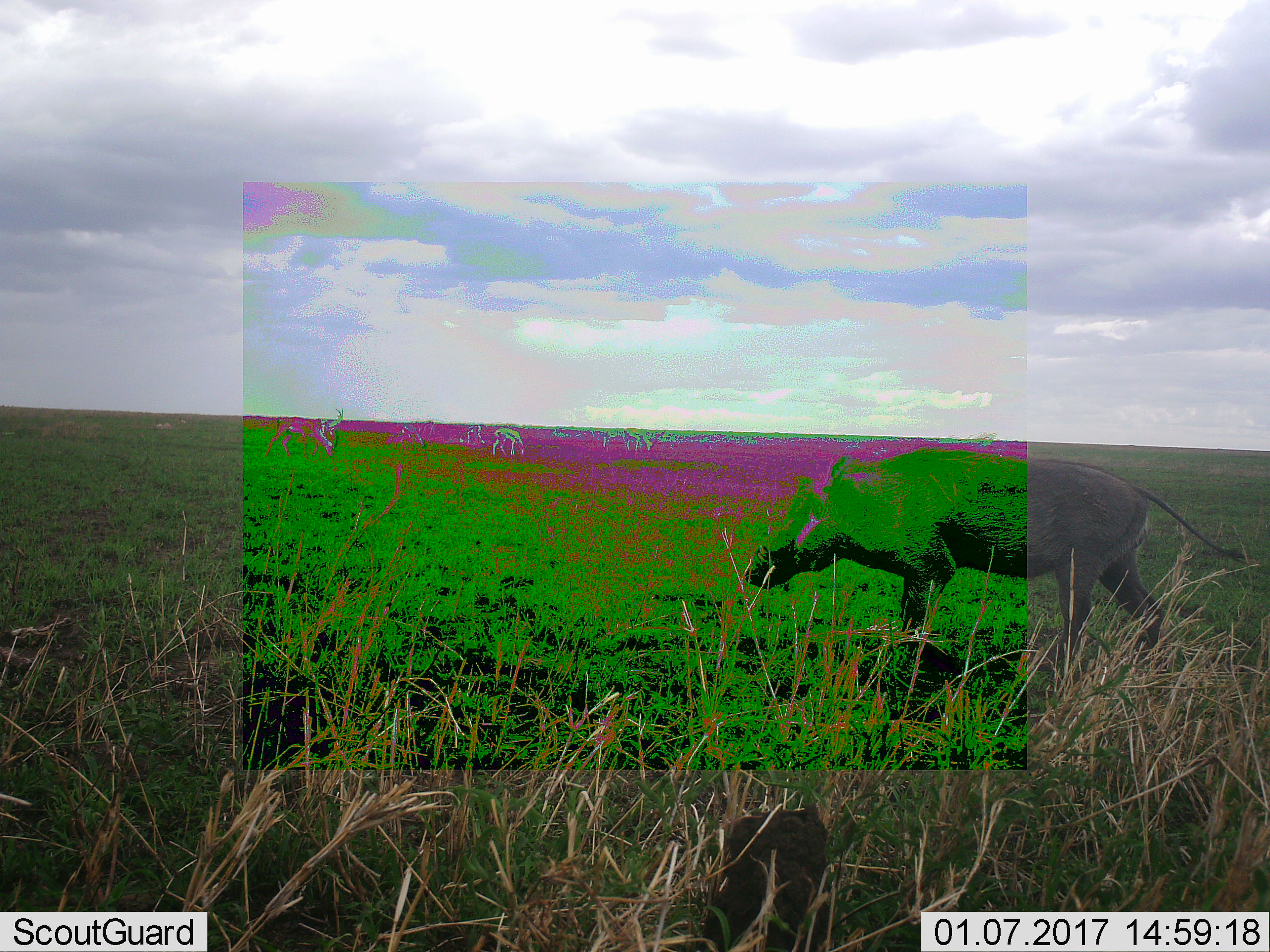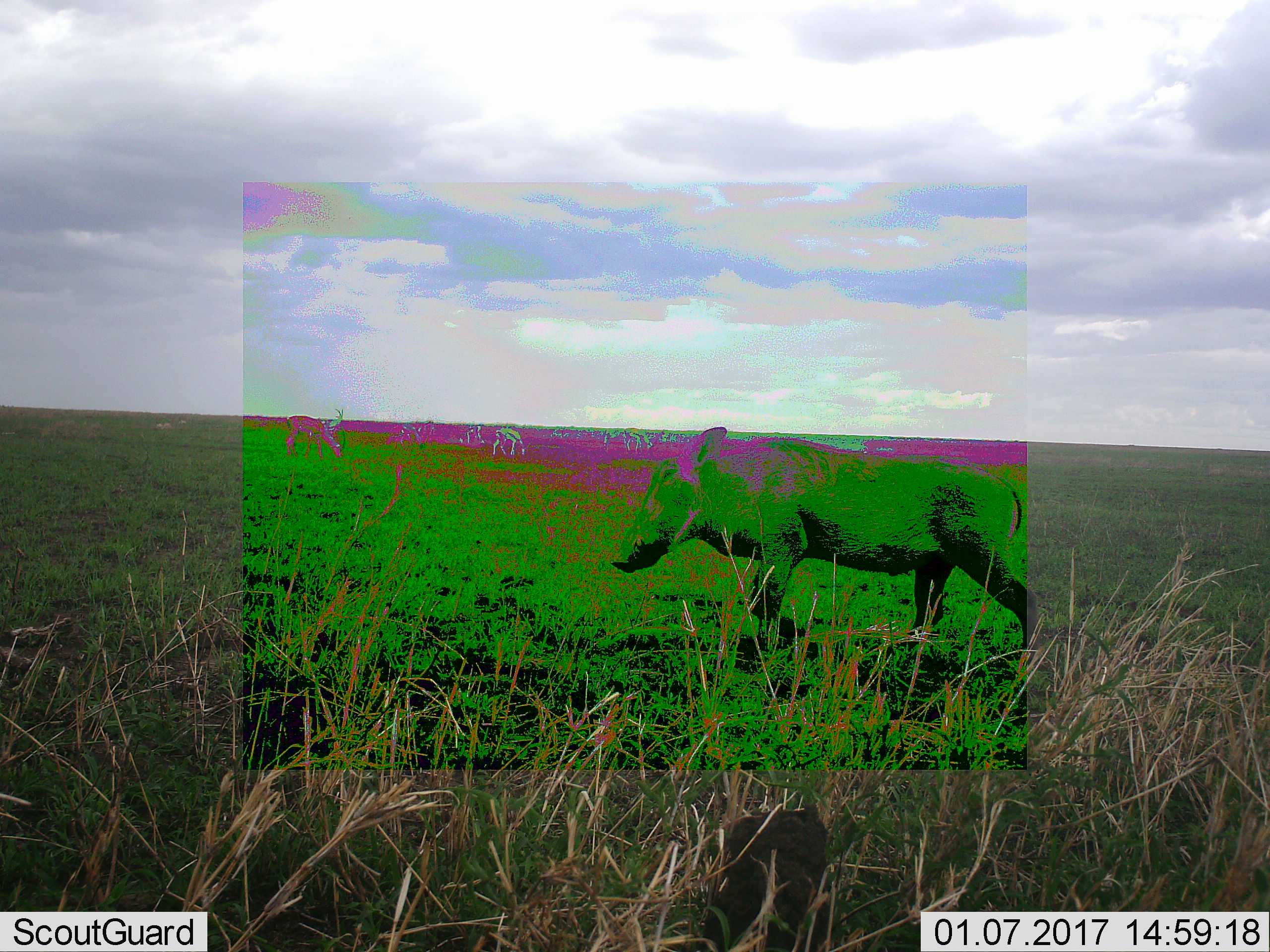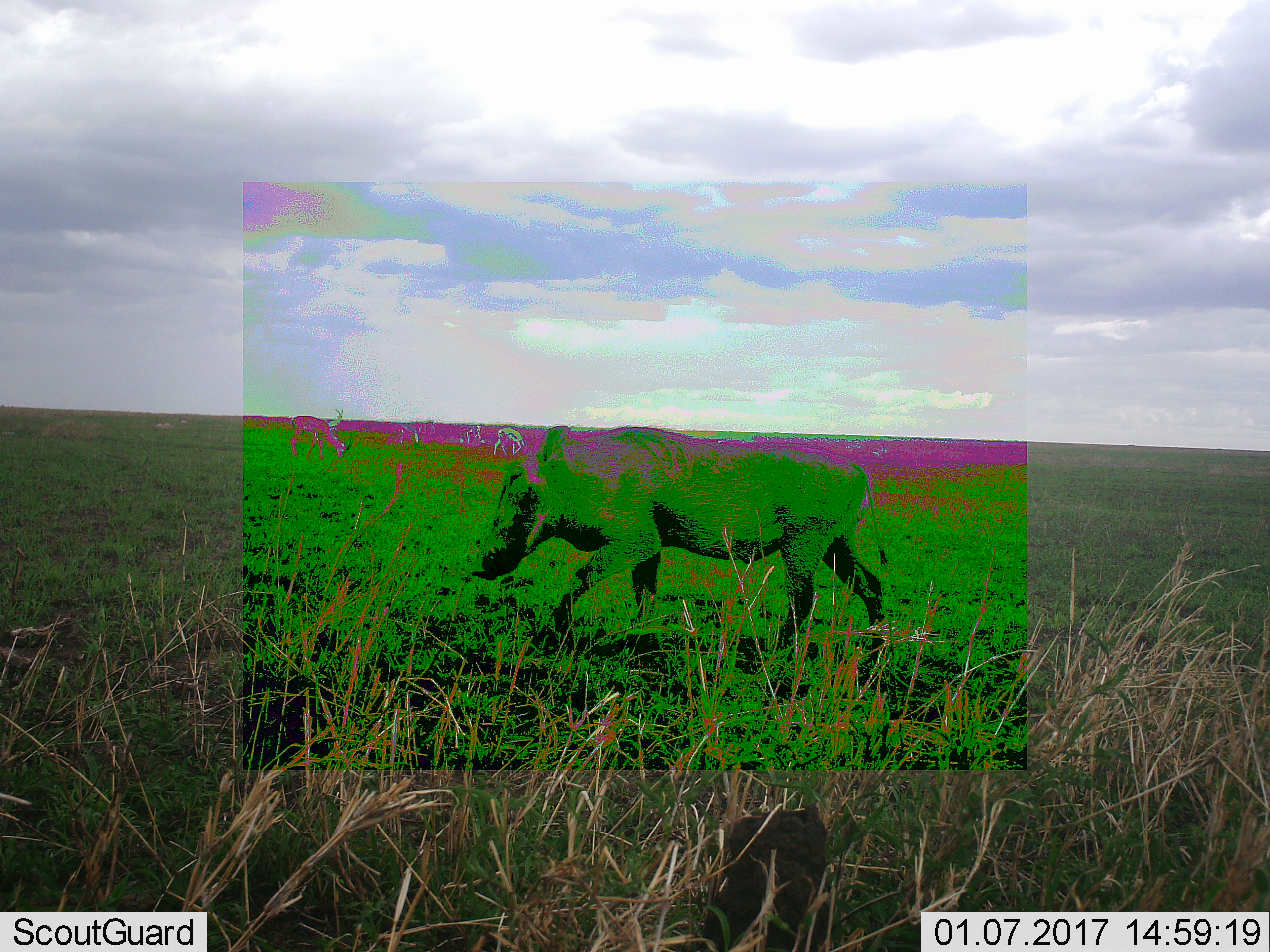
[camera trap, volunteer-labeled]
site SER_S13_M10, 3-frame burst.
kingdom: Animalia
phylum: Chordata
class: Mammalia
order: Artiodactyla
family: Bovidae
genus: Eudorcas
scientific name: Eudorcas thomsonii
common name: thomson's gazelle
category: gazellethomsons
Gazellethomsons (thomson's gazelle) (Eudorcas thomsonii), count 8. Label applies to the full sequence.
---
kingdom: Animalia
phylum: Chordata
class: Mammalia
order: Artiodactyla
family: Suidae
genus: Phacochoerus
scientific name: Phacochoerus africanus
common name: warthog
Warthog (Phacochoerus africanus), count 1. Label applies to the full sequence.